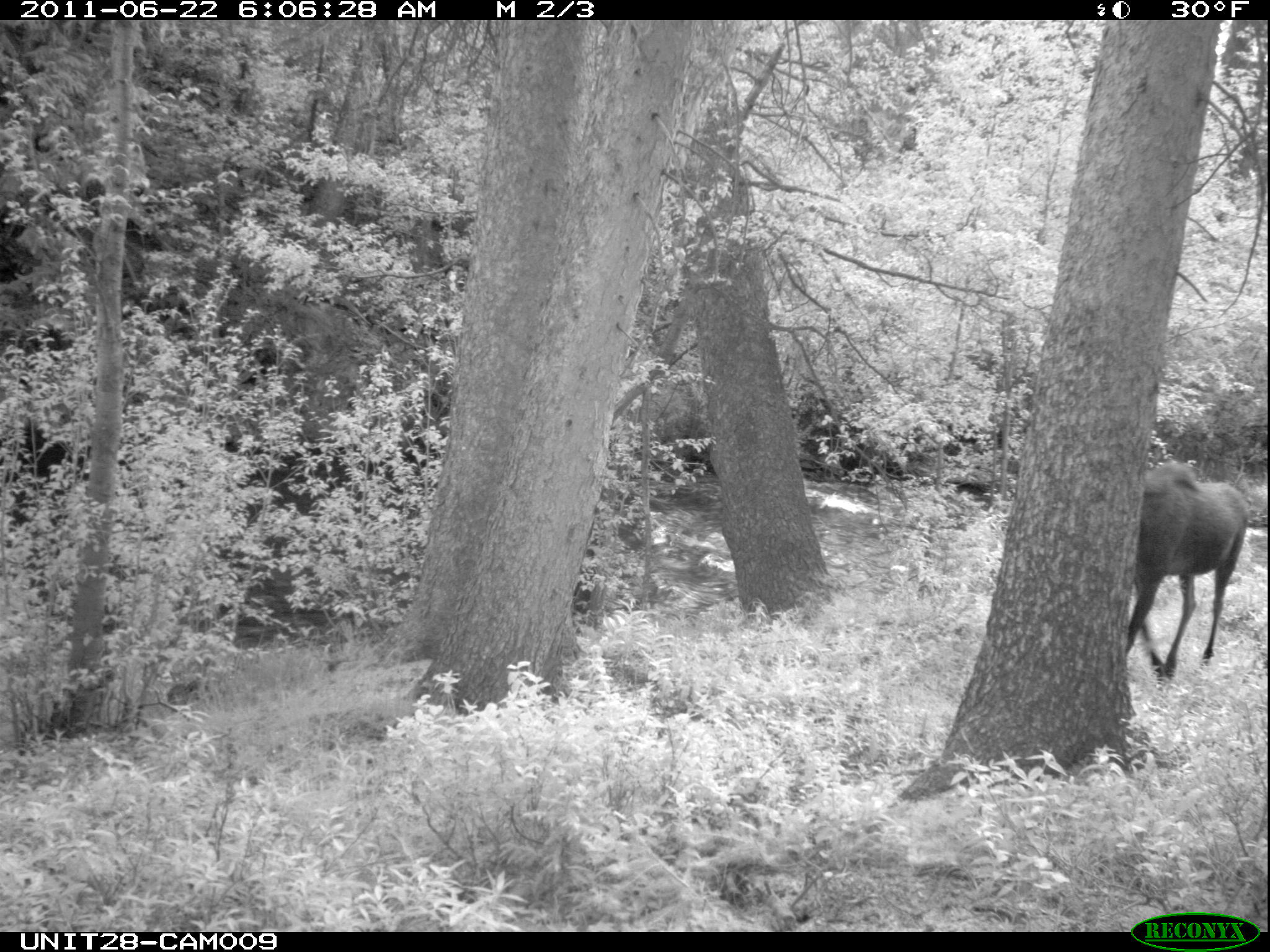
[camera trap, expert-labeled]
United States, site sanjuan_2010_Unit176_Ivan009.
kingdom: Animalia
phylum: Chordata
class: Mammalia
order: Artiodactyla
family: Cervidae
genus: Alces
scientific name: Alces alces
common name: moose